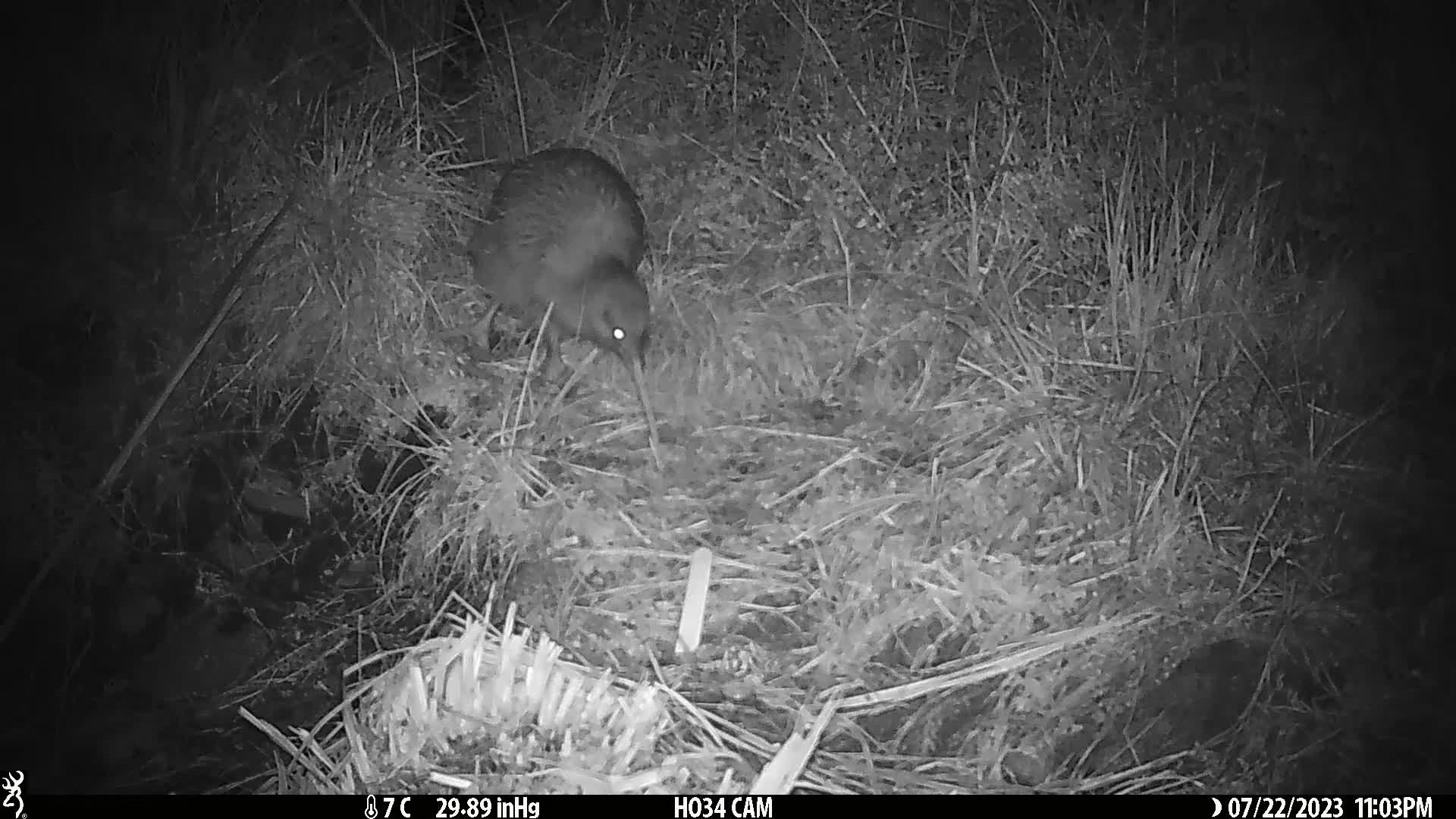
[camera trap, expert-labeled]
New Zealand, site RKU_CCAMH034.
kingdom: Animalia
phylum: Chordata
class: Aves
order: Apterygiformes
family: Apterygidae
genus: Apteryx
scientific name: Apteryx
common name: kiwi